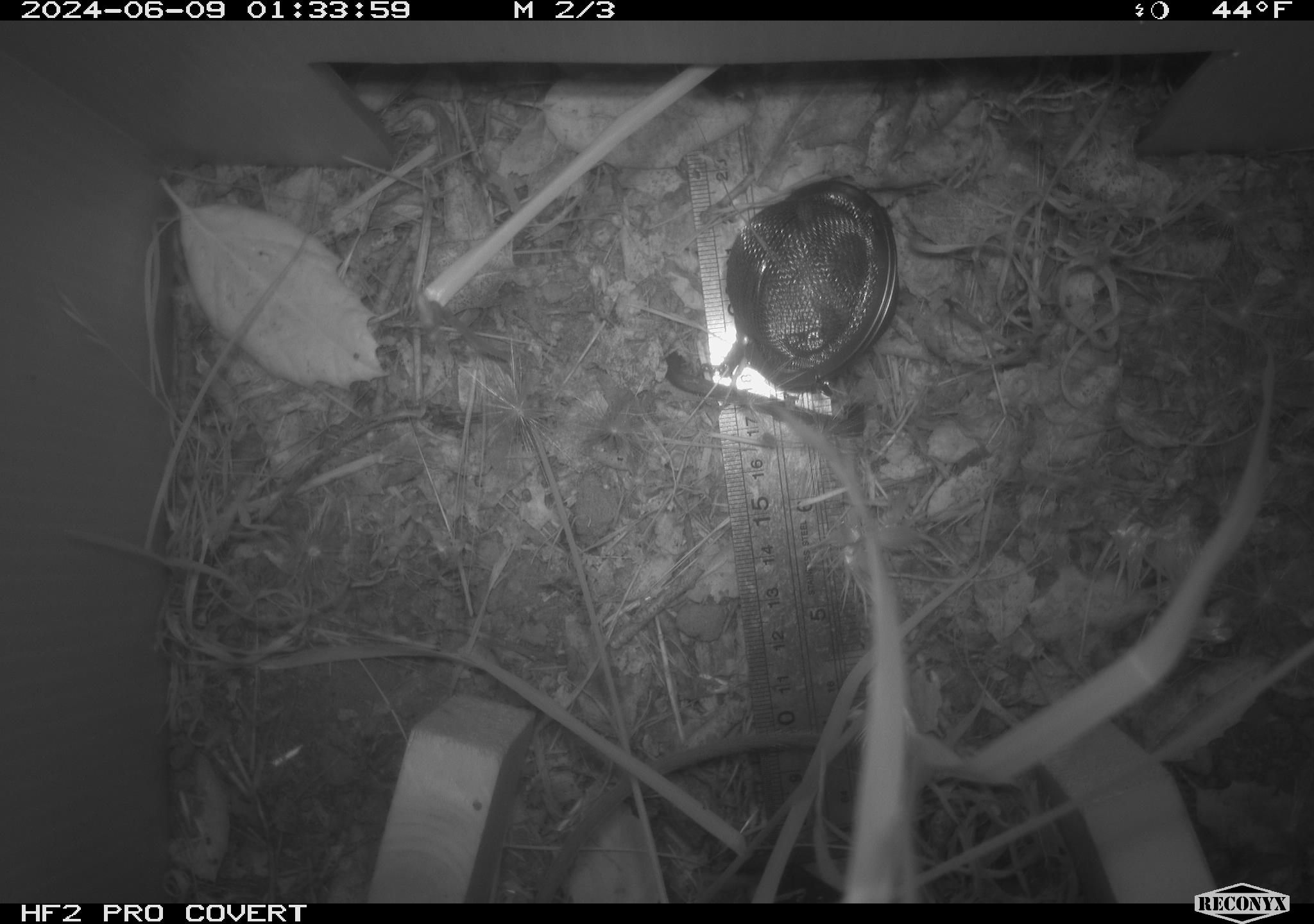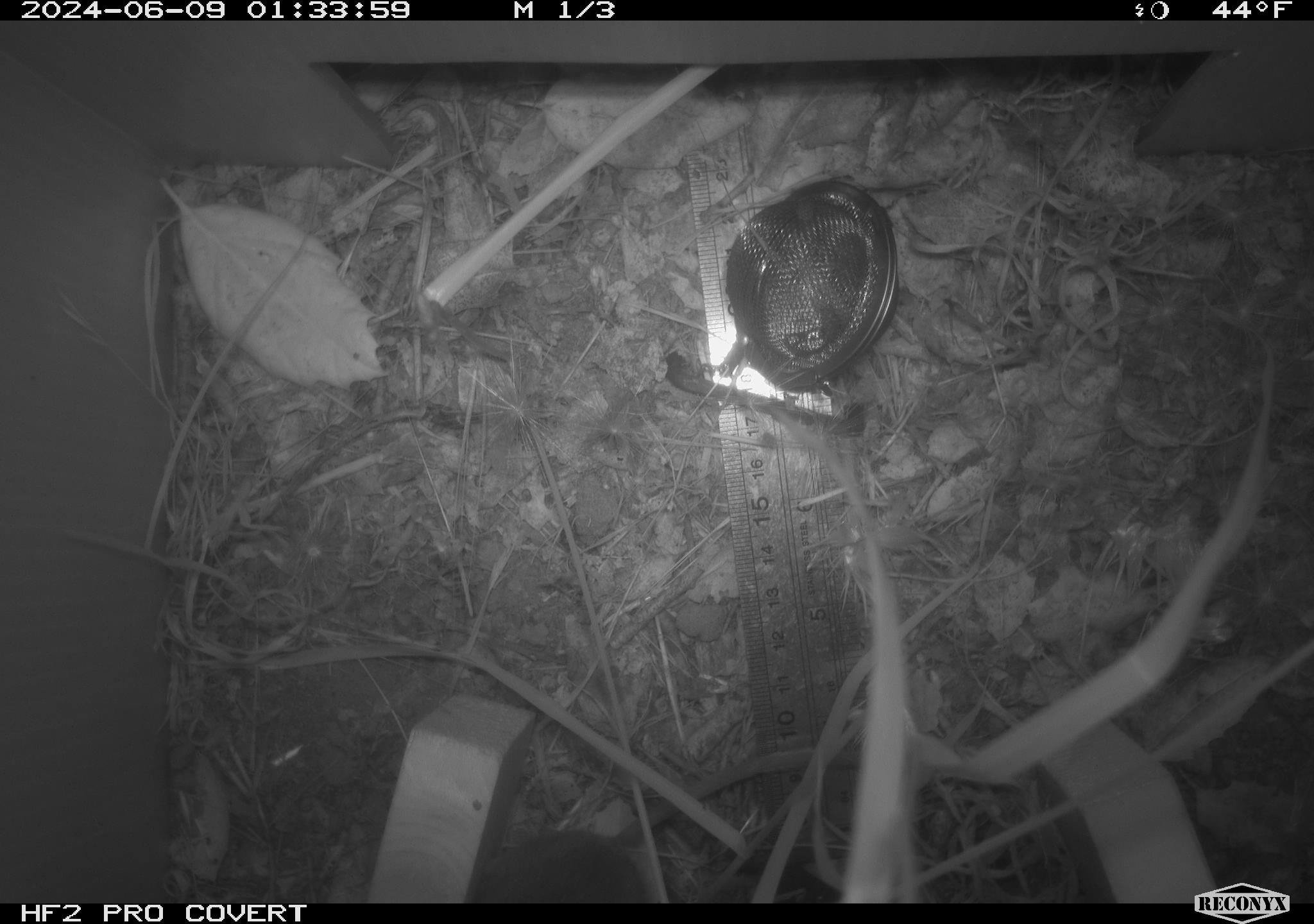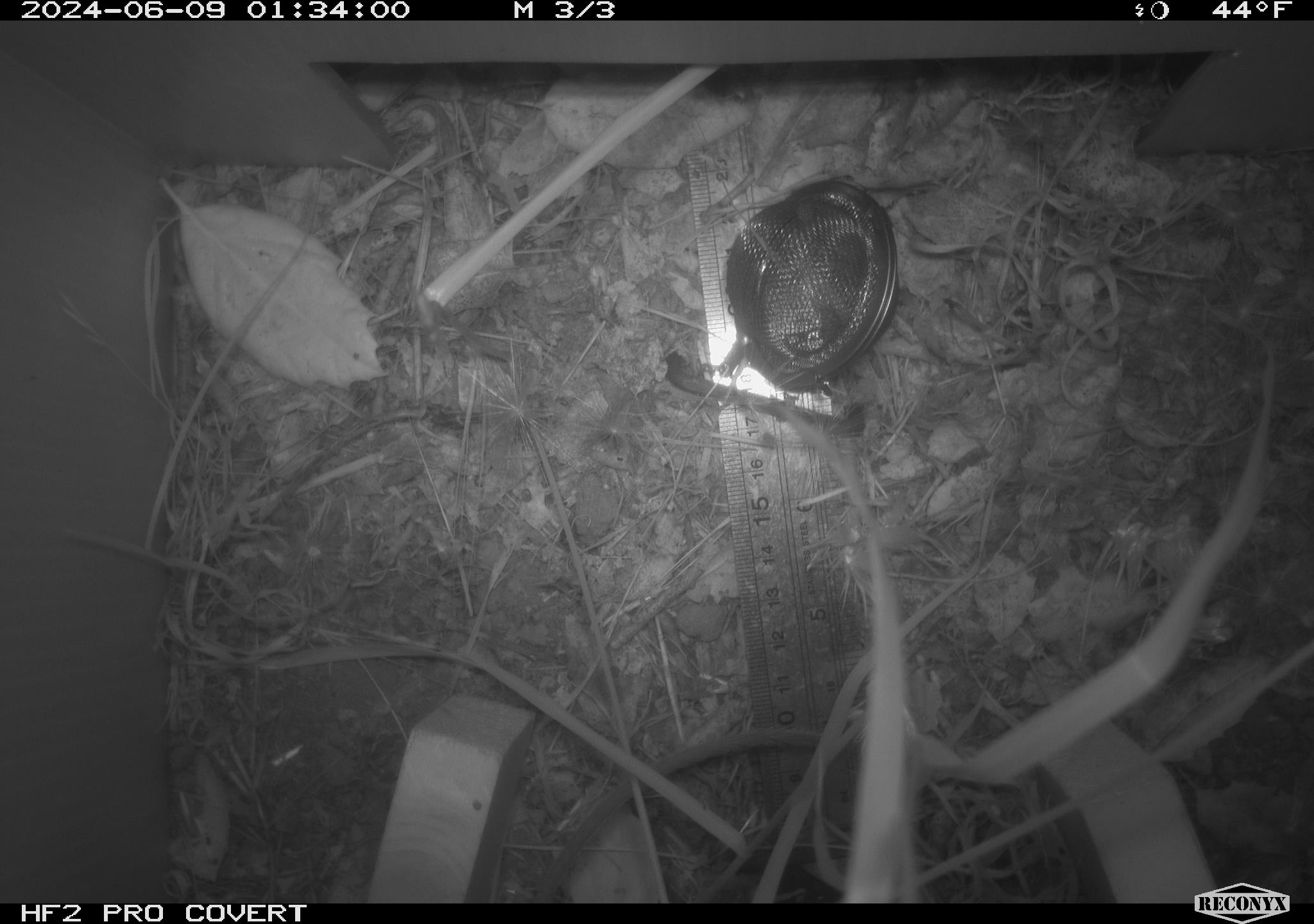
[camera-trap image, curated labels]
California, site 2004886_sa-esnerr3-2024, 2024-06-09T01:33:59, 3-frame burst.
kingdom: Animalia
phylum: Chordata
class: Mammalia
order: Rodentia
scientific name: Rodentia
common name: rodent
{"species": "rodent (Rodentia)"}